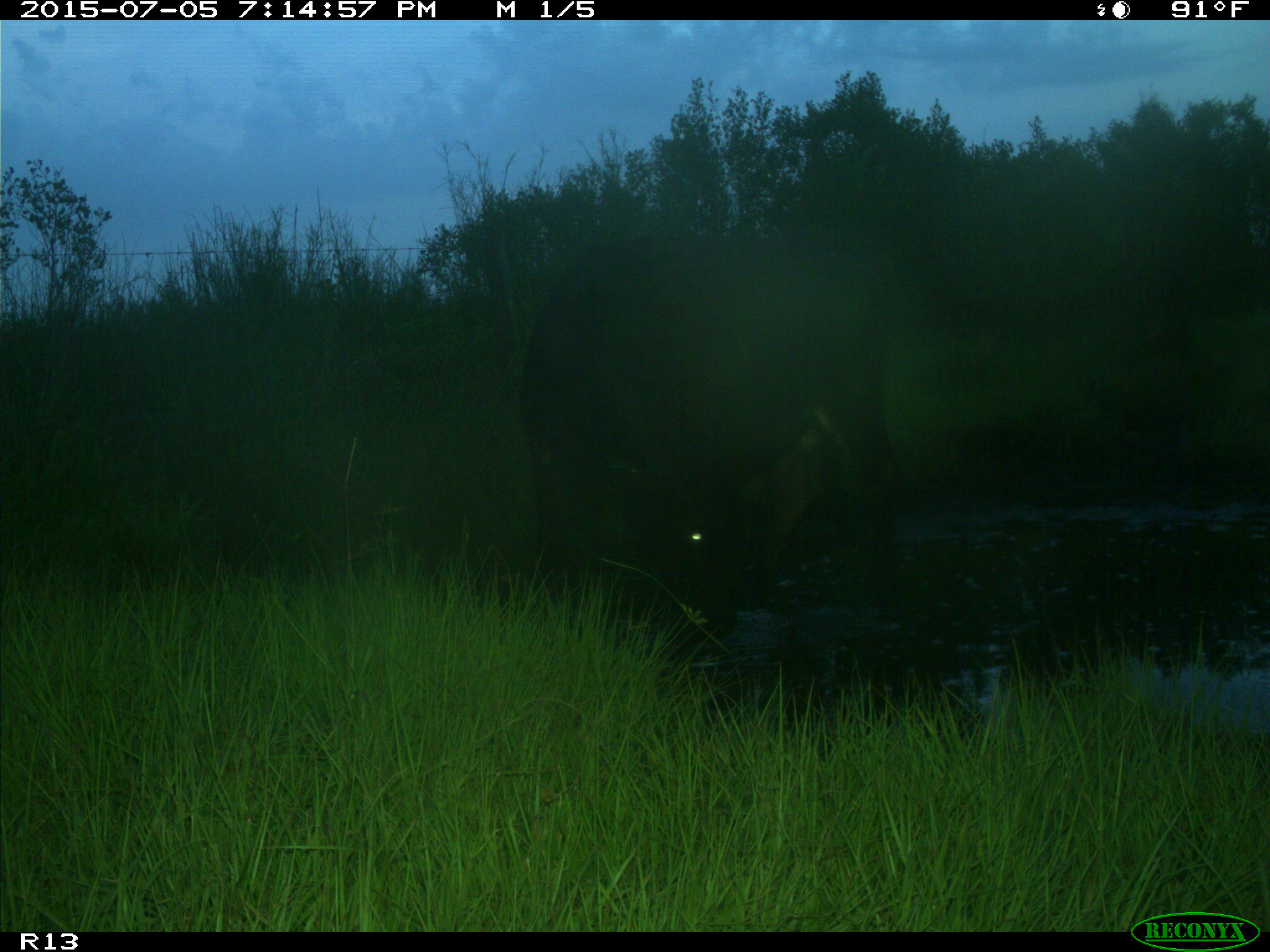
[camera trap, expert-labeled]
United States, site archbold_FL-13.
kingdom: Animalia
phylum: Chordata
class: Mammalia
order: Artiodactyla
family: Bovidae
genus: Bos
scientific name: Bos taurus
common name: domestic cow